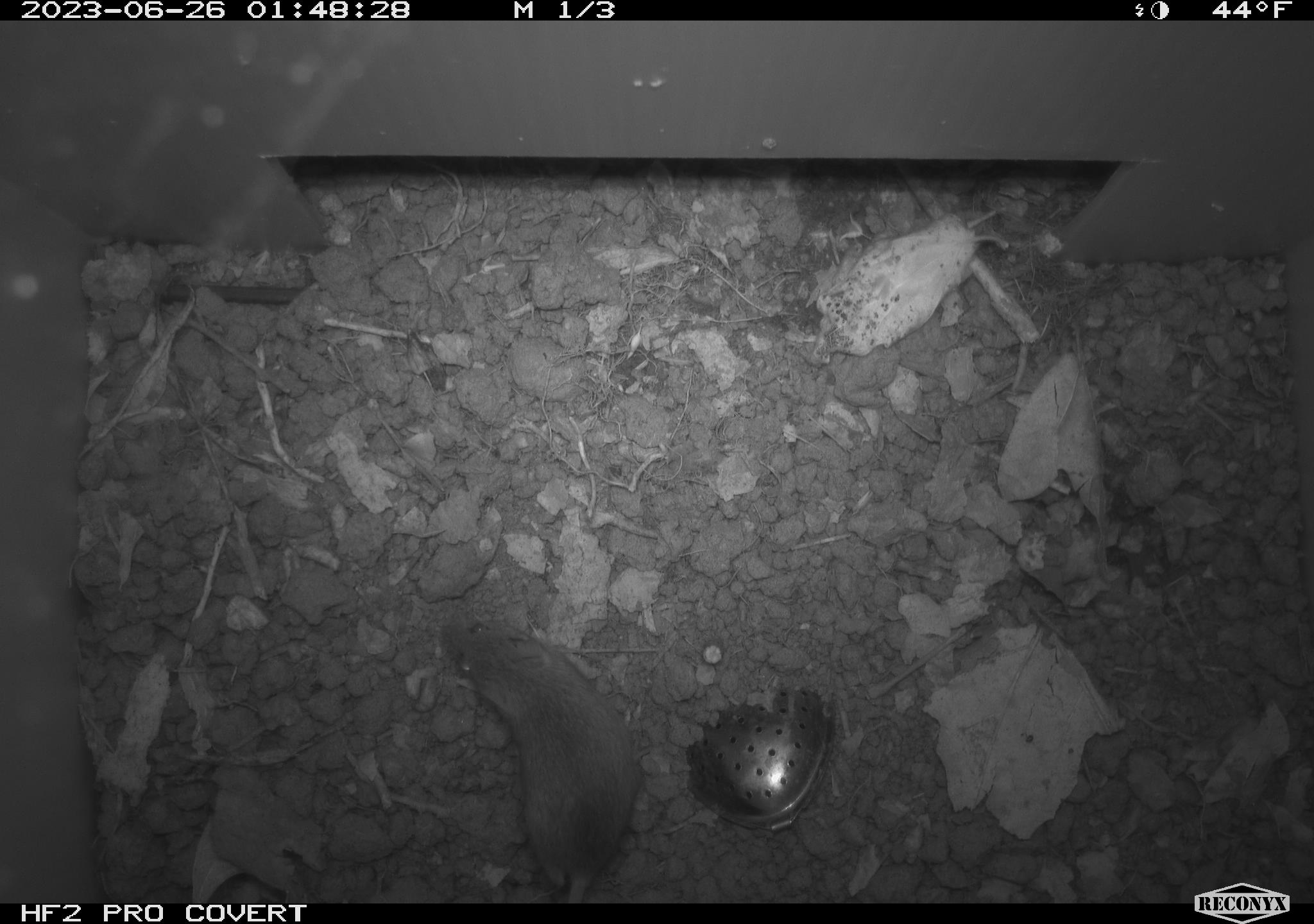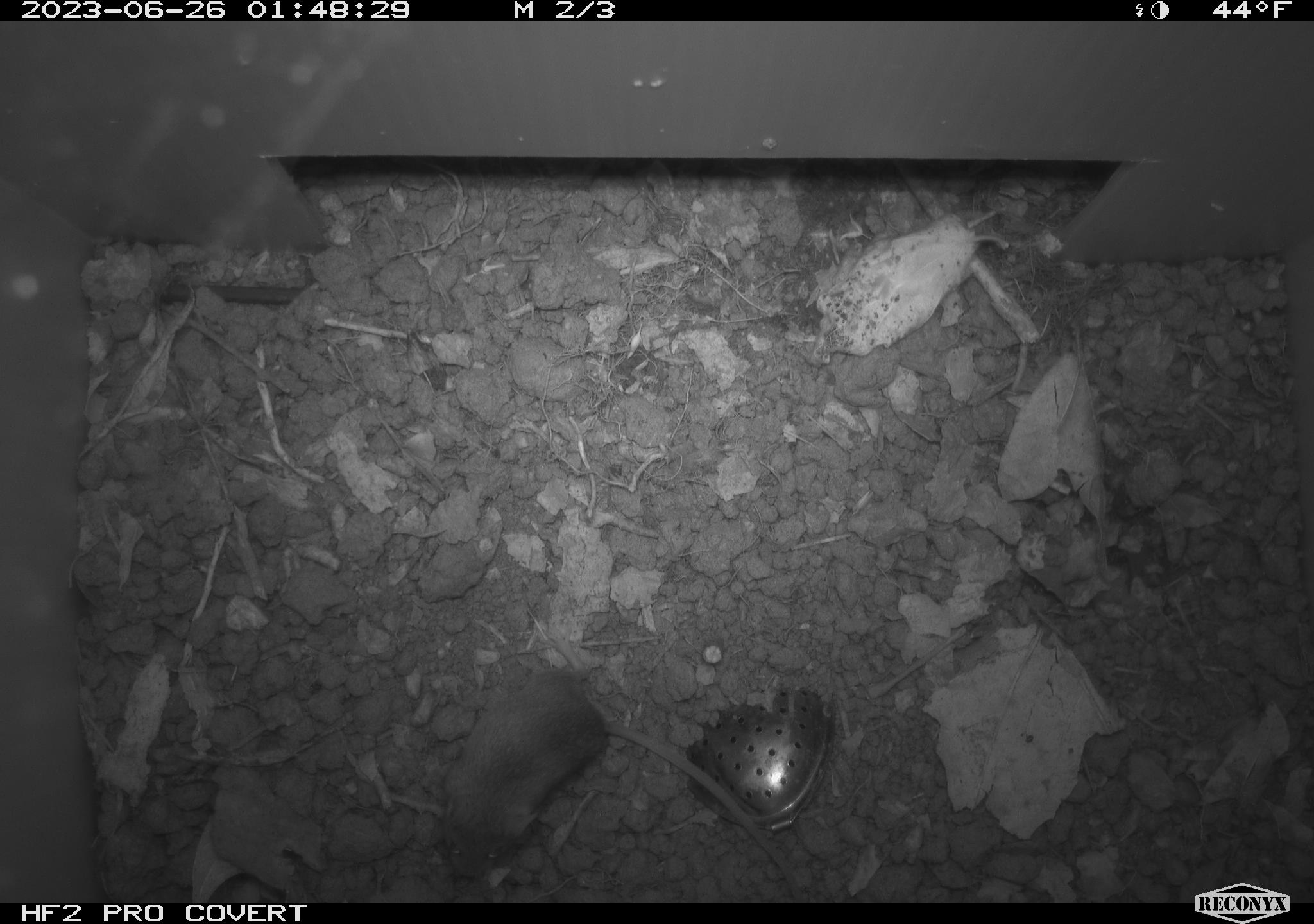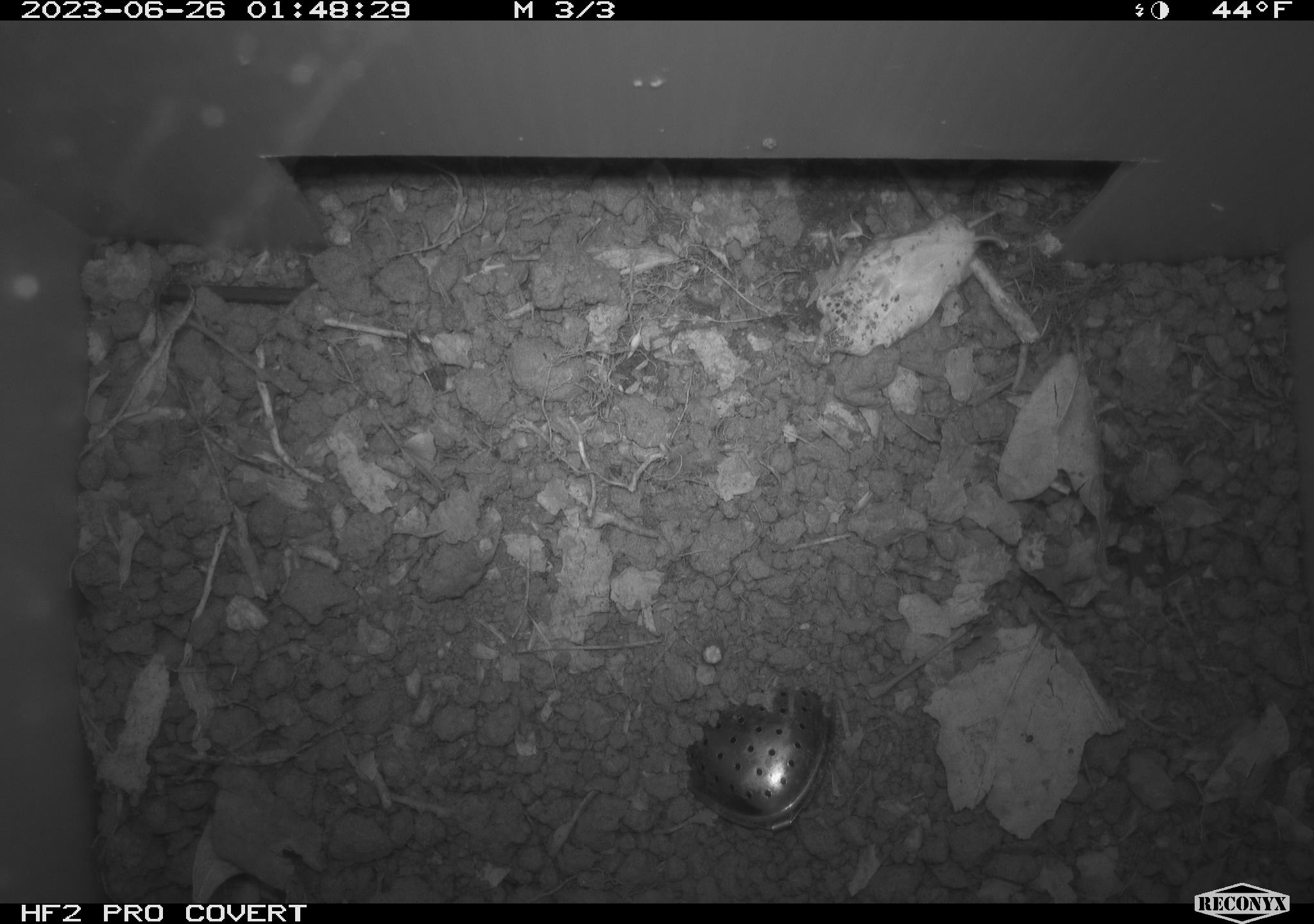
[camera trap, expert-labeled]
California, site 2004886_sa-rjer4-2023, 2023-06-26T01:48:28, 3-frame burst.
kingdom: Animalia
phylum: Chordata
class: Mammalia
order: Rodentia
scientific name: Rodentia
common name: mouse species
Mouse species (Rodentia).